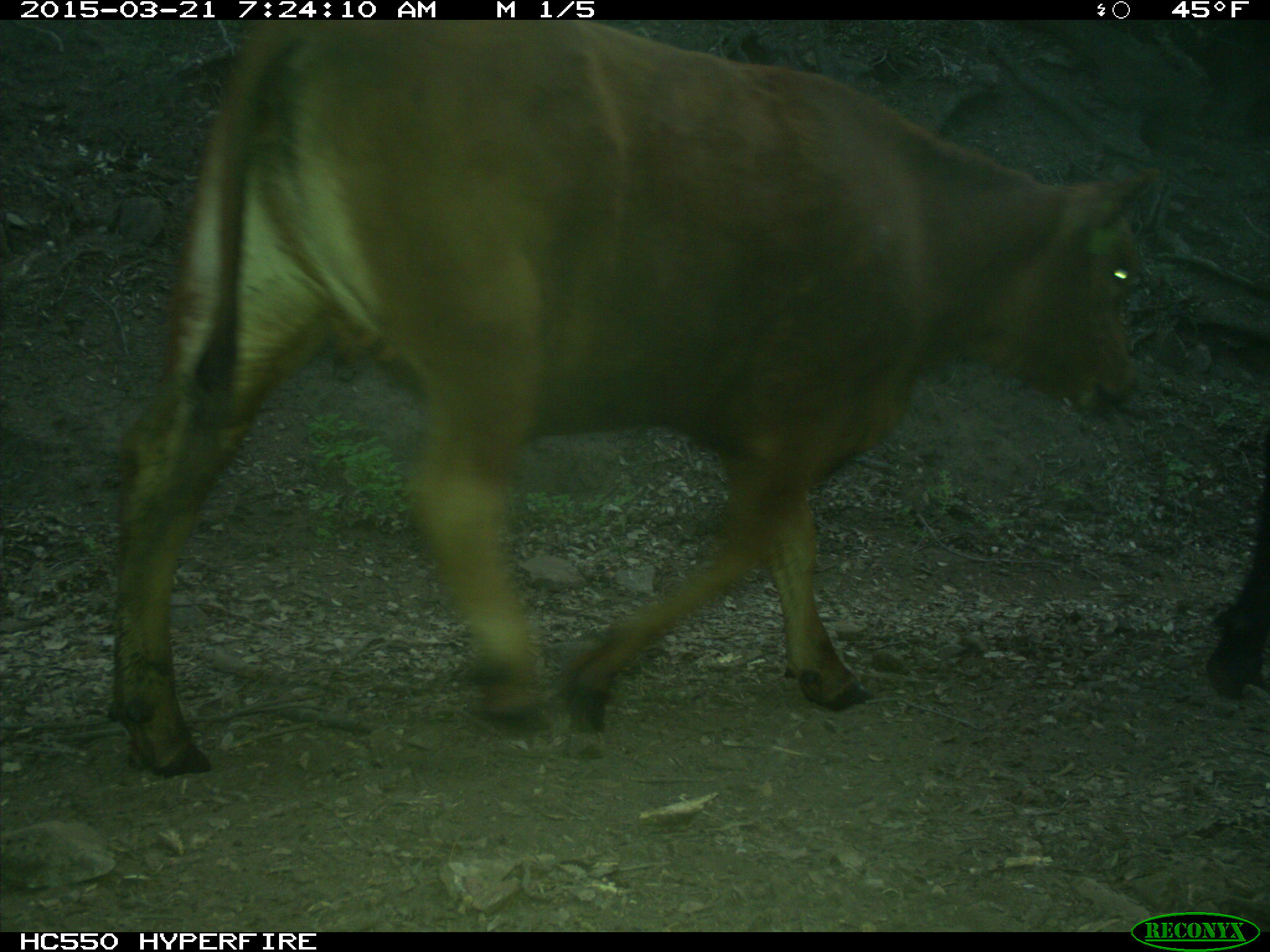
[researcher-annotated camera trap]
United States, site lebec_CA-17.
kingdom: Animalia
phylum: Chordata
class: Mammalia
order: Artiodactyla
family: Bovidae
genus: Bos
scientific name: Bos taurus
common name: domestic cow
Bos taurus (domestic cow).